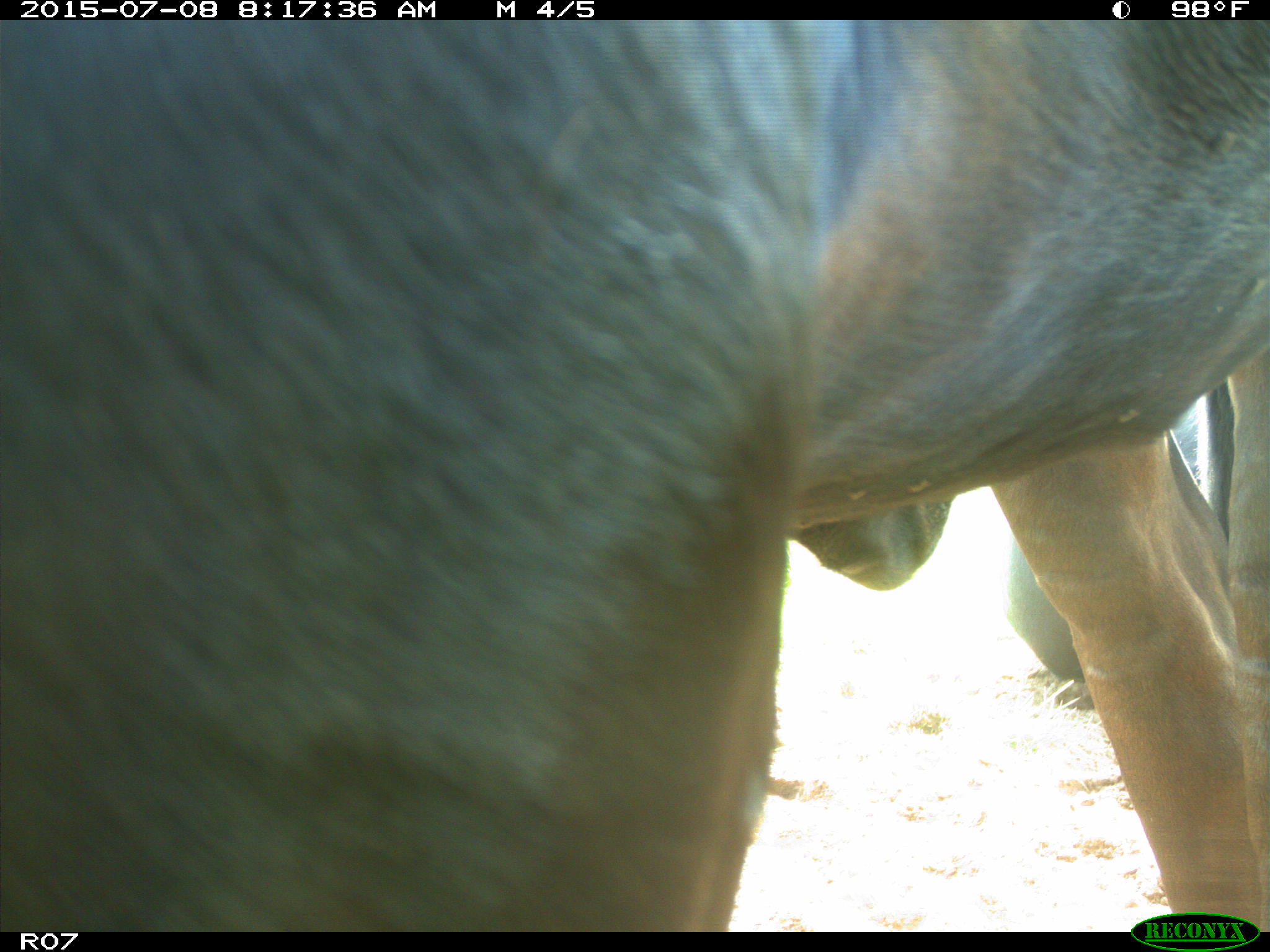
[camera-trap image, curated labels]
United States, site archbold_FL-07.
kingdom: Animalia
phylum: Chordata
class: Mammalia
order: Artiodactyla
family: Bovidae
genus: Bos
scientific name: Bos taurus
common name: domestic cow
Bos taurus (domestic cow).